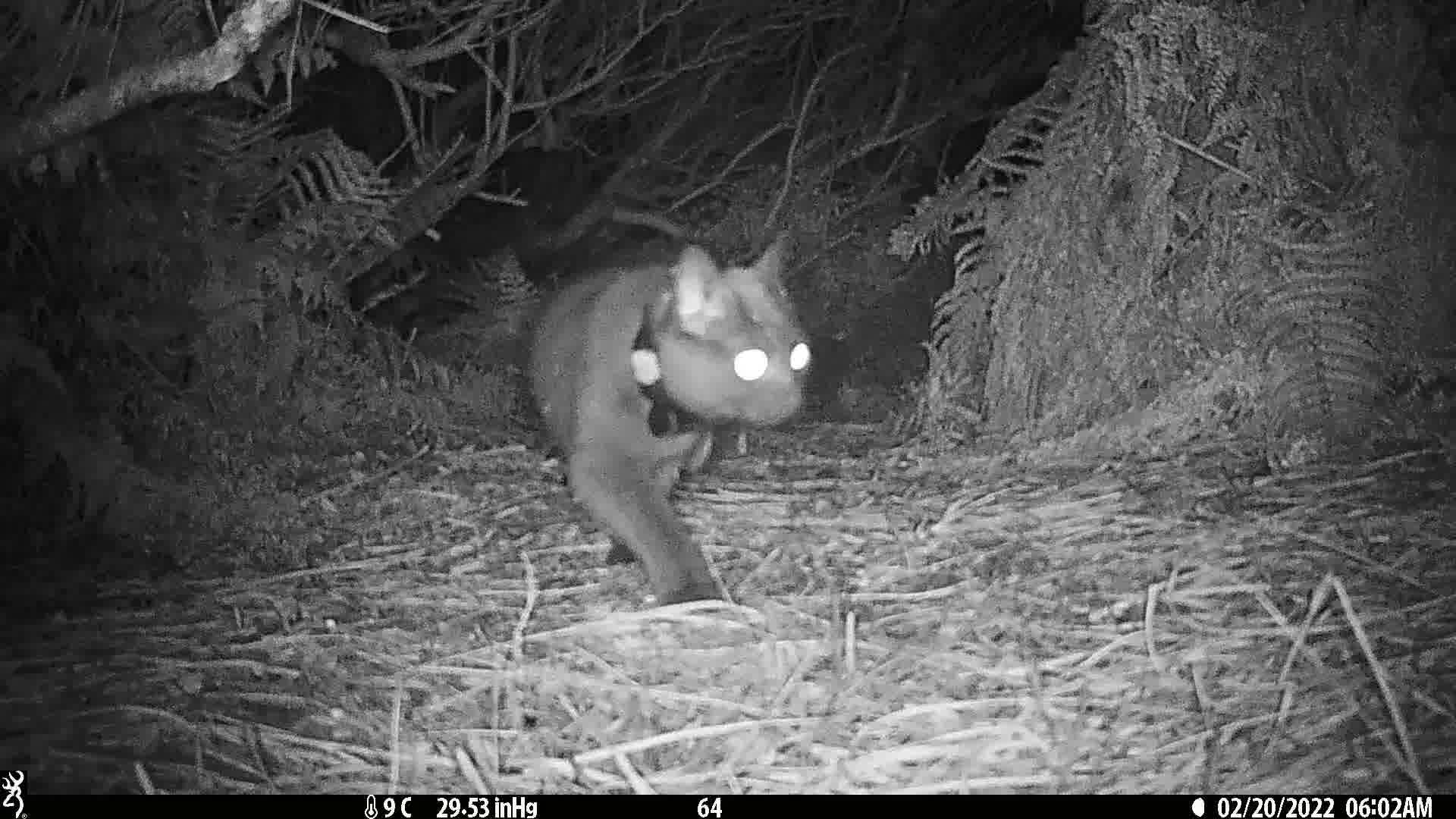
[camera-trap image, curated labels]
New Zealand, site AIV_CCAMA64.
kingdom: Animalia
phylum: Chordata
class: Mammalia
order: Carnivora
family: Felidae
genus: Felis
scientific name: Felis catus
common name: domestic cat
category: cat